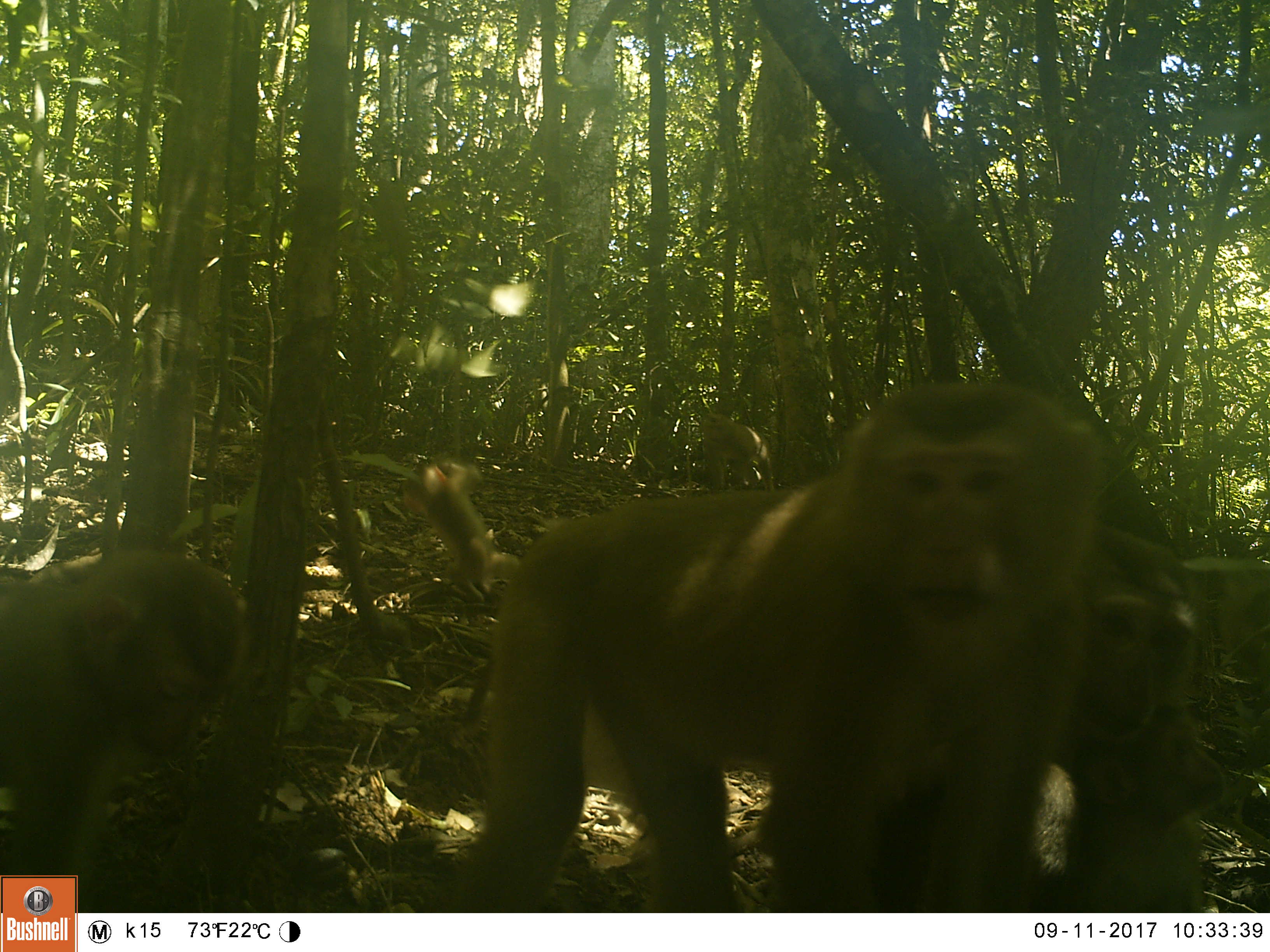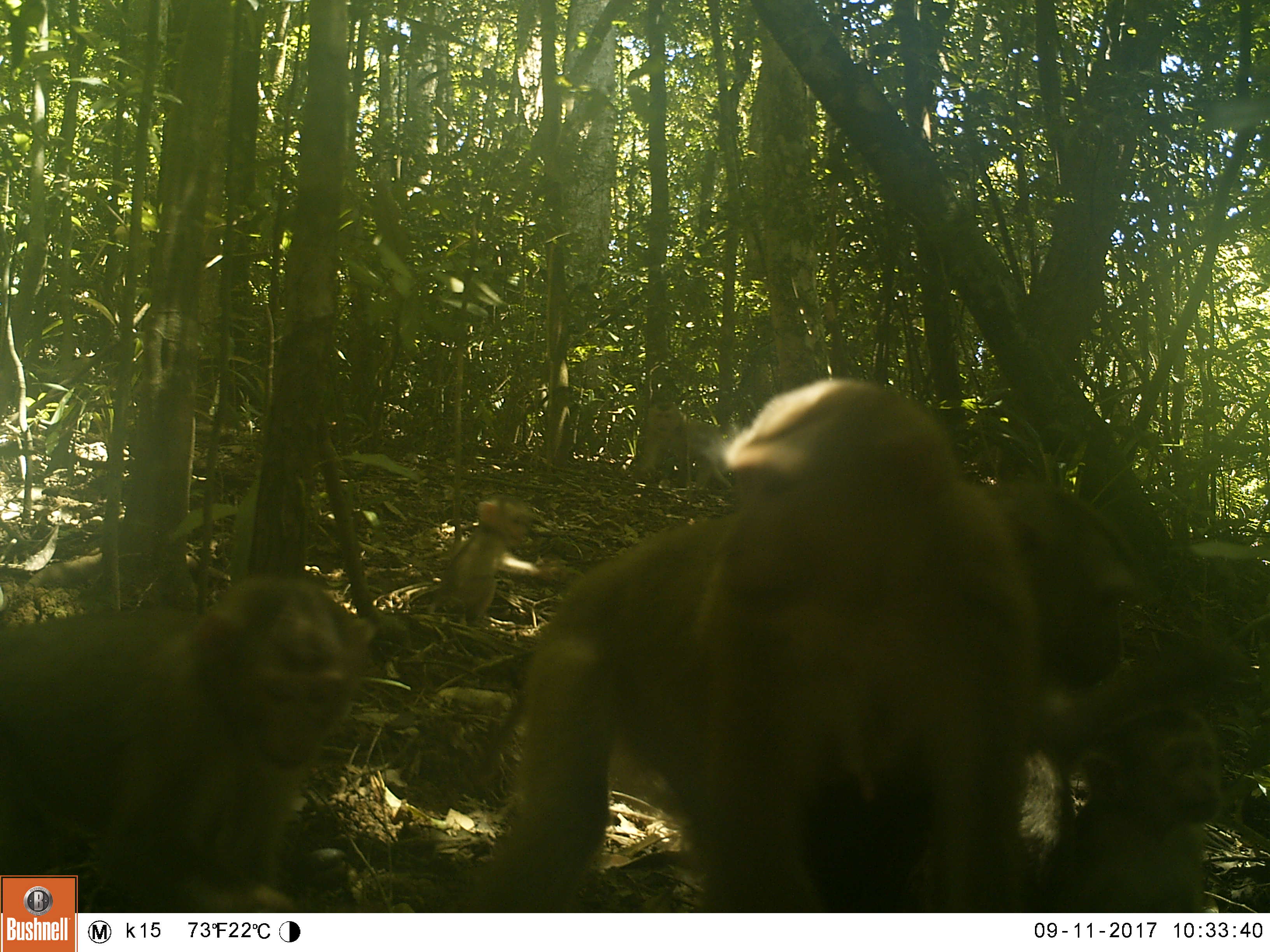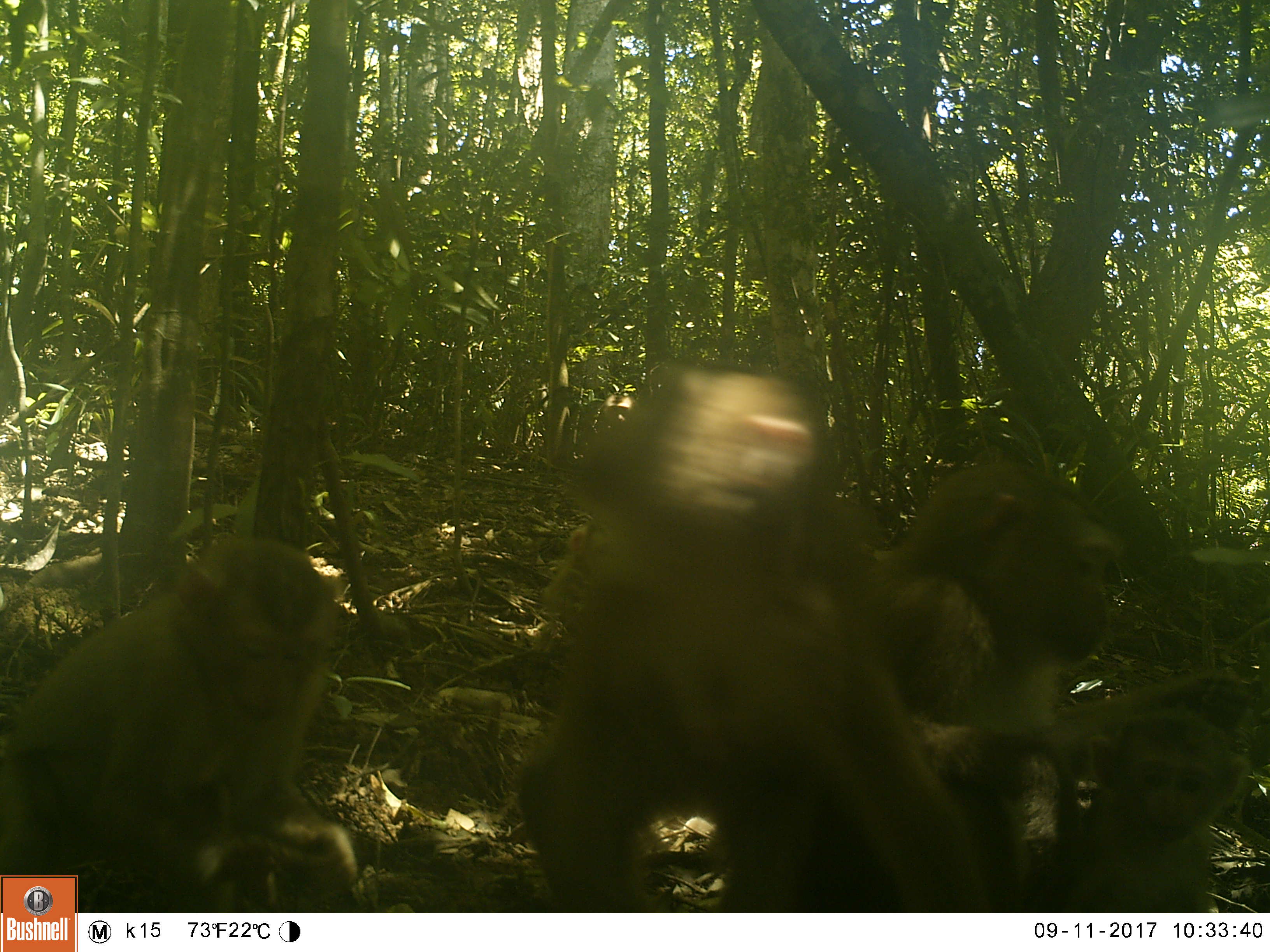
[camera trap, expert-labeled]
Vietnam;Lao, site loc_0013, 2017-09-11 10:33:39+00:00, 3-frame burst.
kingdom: Animalia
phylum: Chordata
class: Mammalia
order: Primates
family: Cercopithecidae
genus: Macaca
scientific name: Macaca nemestrina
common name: pig-tailed macaque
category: pig tailed macaque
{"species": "pig tailed macaque (pig-tailed macaque) (Macaca nemestrina)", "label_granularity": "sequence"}